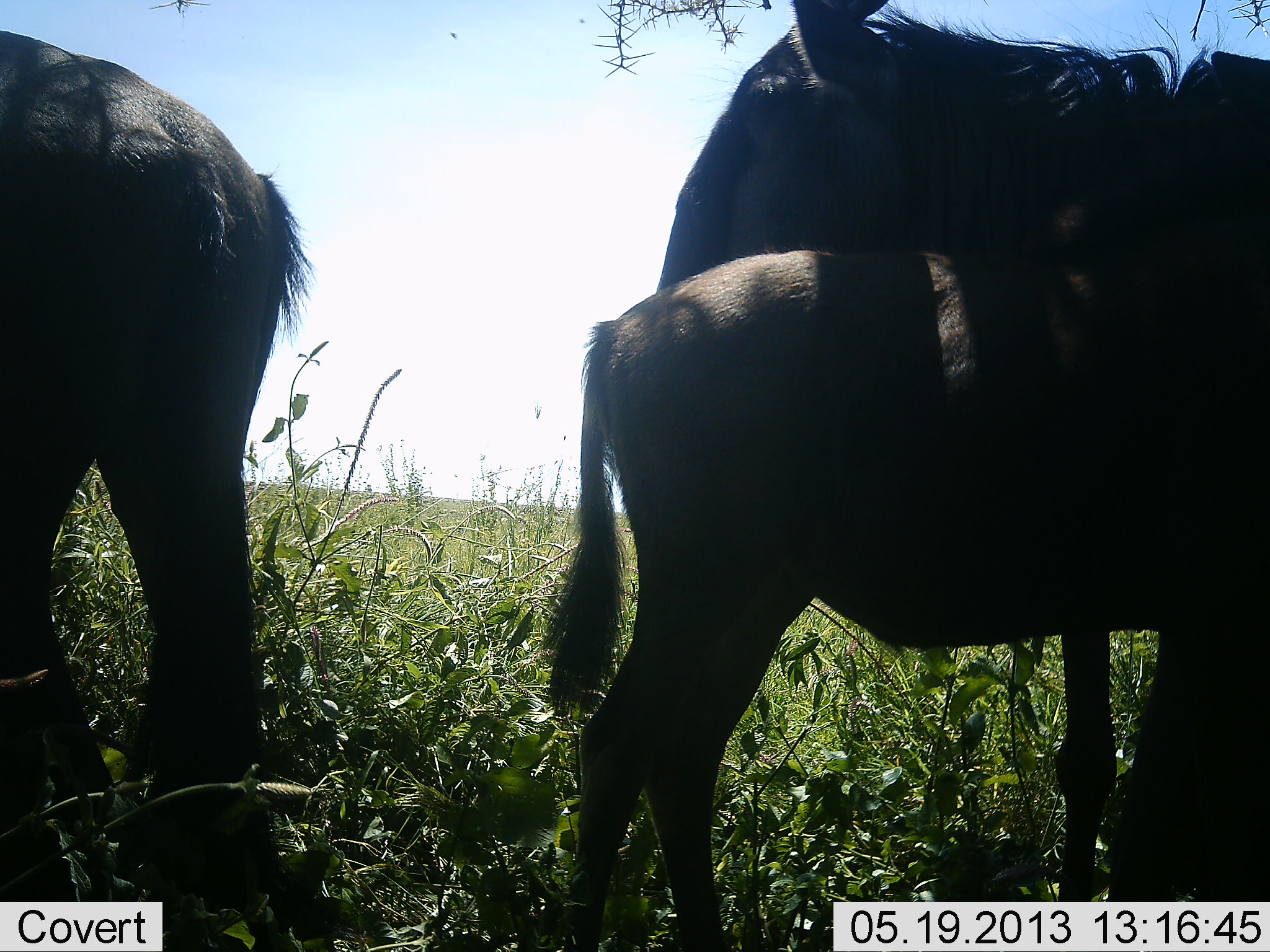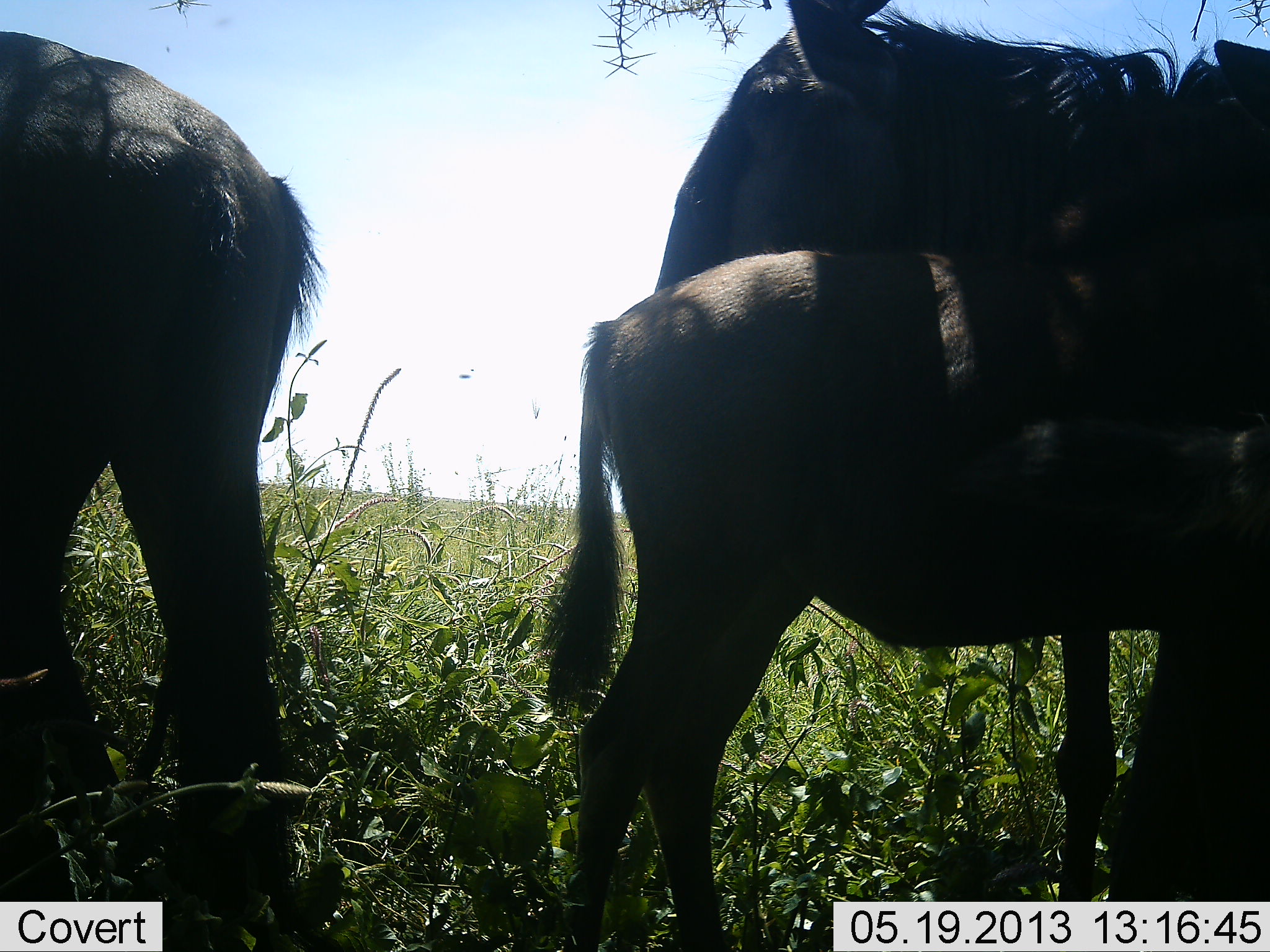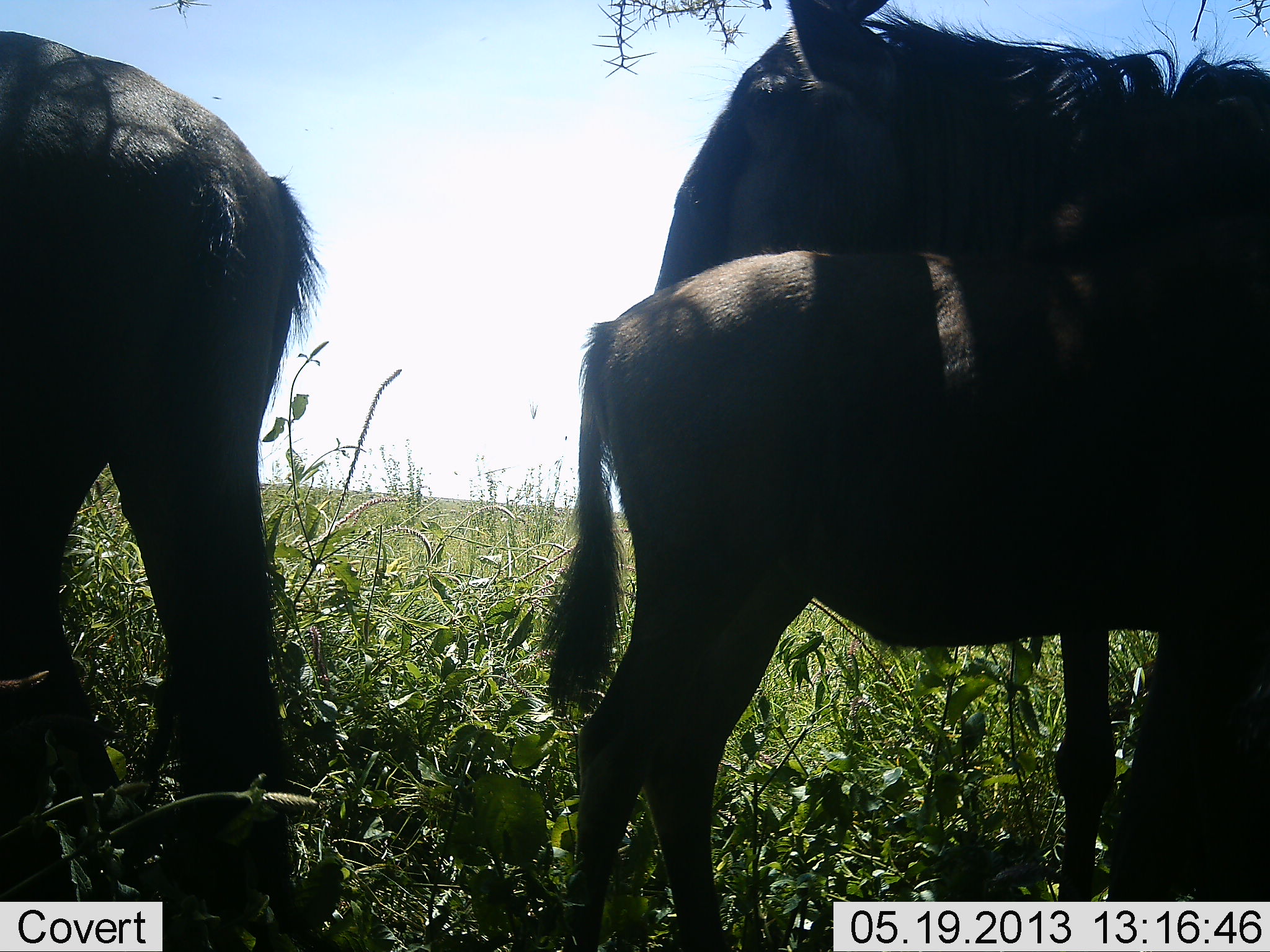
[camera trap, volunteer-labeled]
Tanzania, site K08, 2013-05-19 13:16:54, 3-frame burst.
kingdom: Animalia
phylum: Chordata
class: Mammalia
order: Artiodactyla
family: Bovidae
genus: Connochaetes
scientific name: Connochaetes taurinus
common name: blue wildebeest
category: wildebeest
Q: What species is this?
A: Wildebeest (blue wildebeest) (Connochaetes taurinus).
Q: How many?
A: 3.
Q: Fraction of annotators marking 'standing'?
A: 90%.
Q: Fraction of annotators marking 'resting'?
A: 0%.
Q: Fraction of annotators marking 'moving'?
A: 5%.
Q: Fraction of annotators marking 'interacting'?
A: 0%.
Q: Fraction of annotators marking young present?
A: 71%.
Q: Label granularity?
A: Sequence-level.